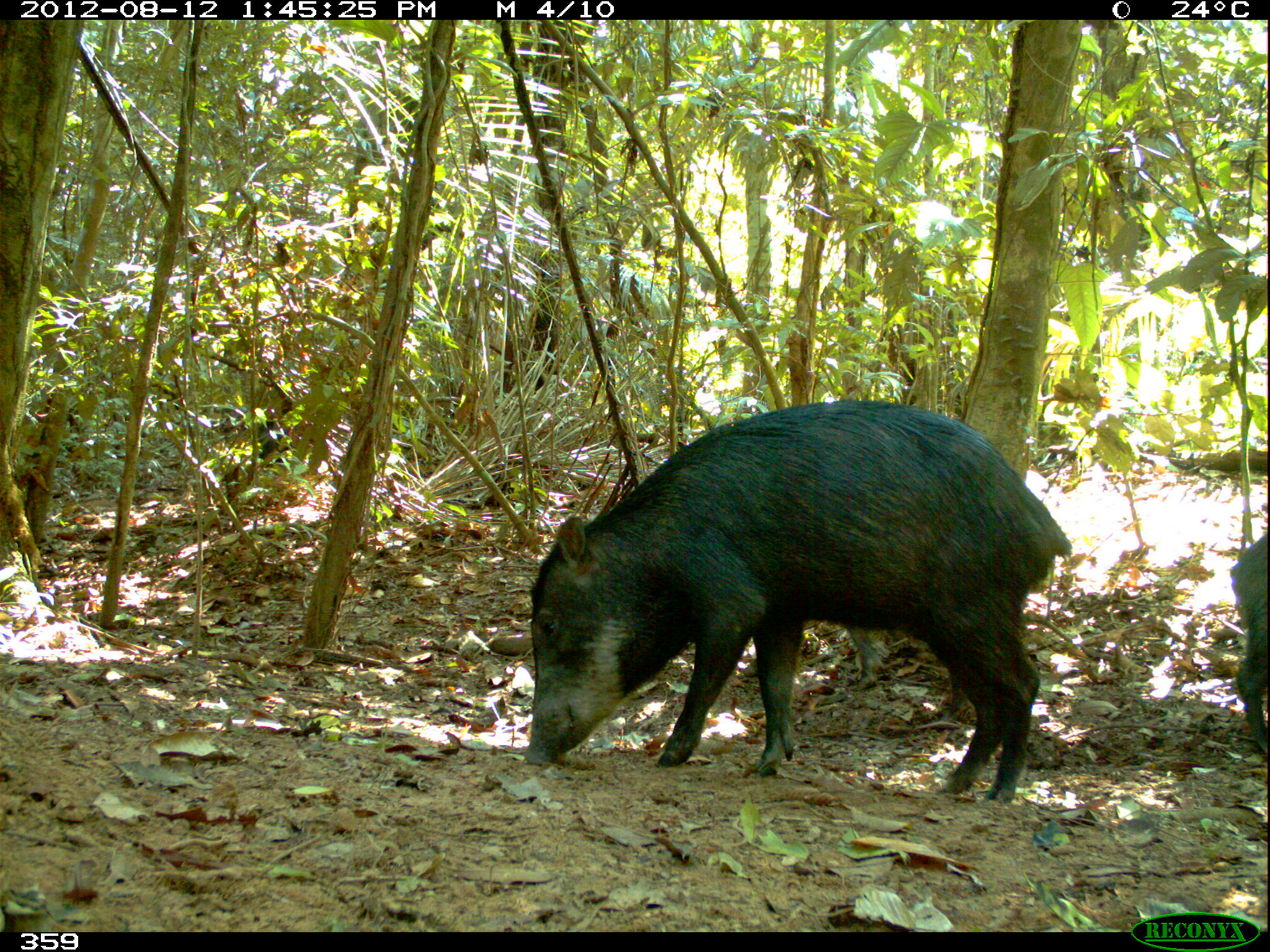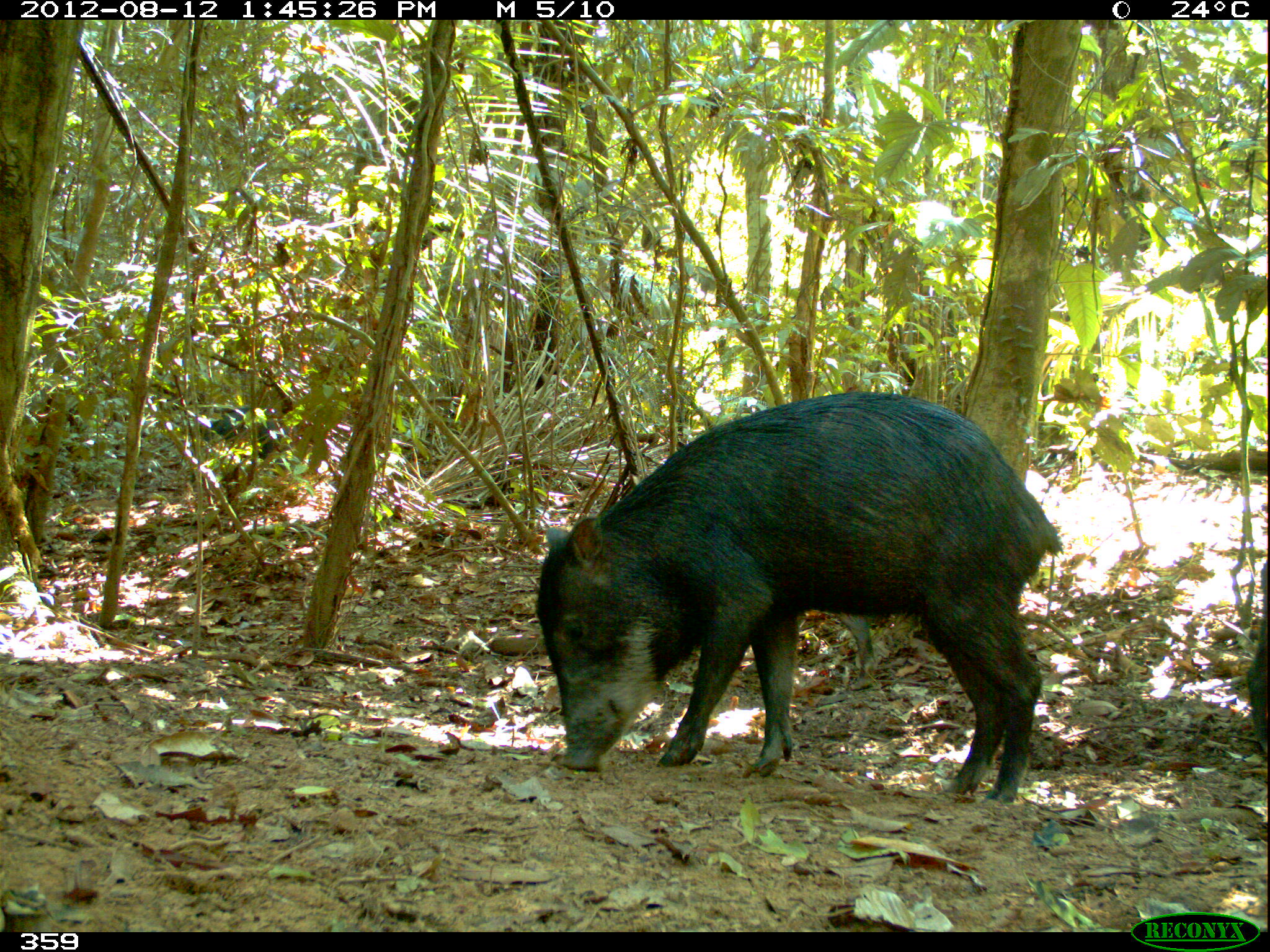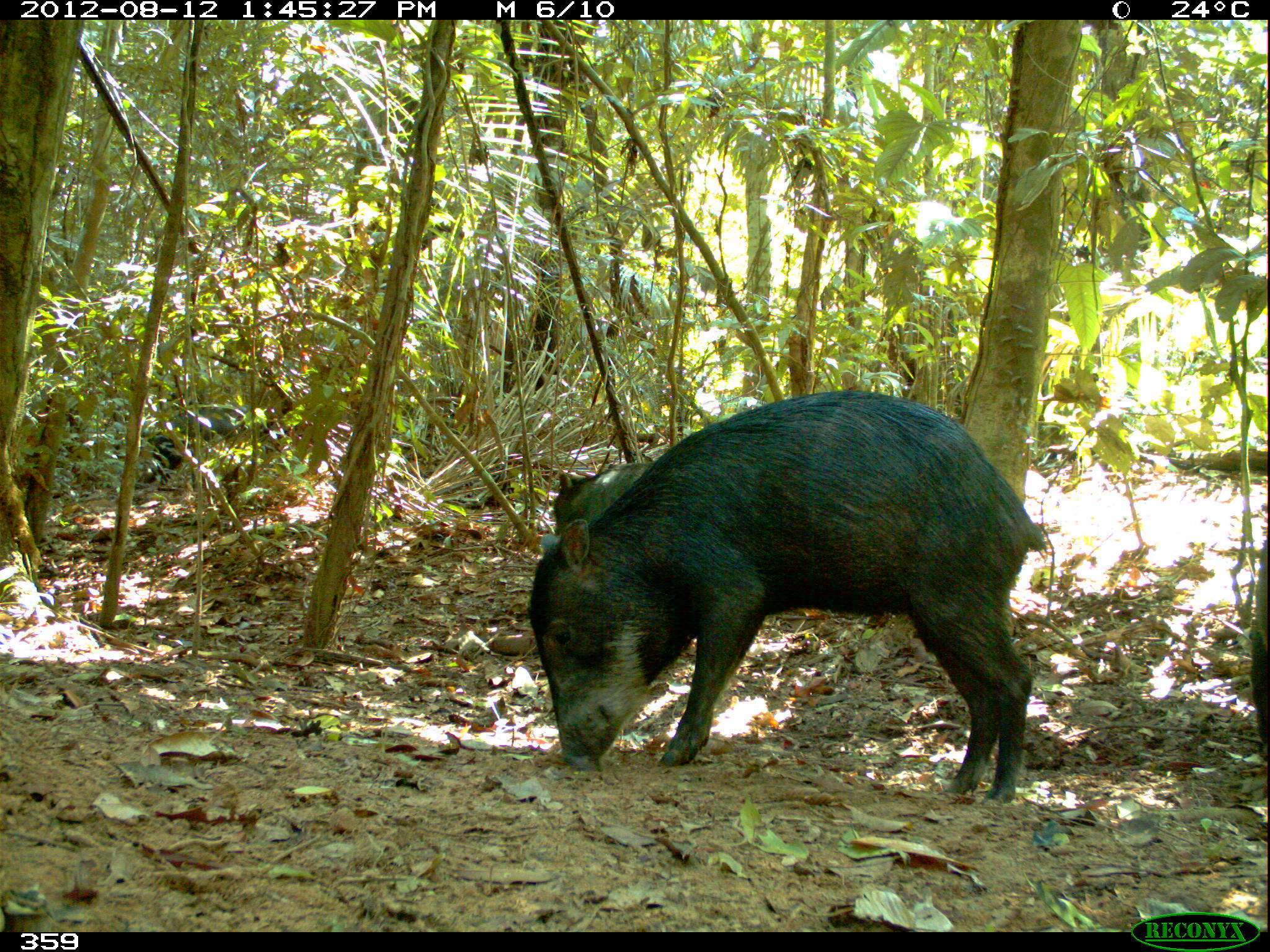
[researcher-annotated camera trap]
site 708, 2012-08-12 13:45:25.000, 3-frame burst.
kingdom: Animalia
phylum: Chordata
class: Mammalia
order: Artiodactyla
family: Tayassuidae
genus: Tayassu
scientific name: Tayassu pecari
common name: white-lipped peccary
Tayassu pecari (white-lipped peccary).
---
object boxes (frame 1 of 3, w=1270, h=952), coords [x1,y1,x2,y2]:
tayassu pecari: [519,395,1073,805]; [741,624,964,724]; [1228,531,1266,754]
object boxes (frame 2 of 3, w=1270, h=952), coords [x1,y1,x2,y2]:
tayassu pecari: [534,391,1064,802]; [1243,561,1270,754]; [830,609,878,691]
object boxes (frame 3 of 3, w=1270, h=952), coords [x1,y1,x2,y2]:
tayassu pecari: [527,388,1046,805]; [552,460,655,539]; [1244,623,1268,759]